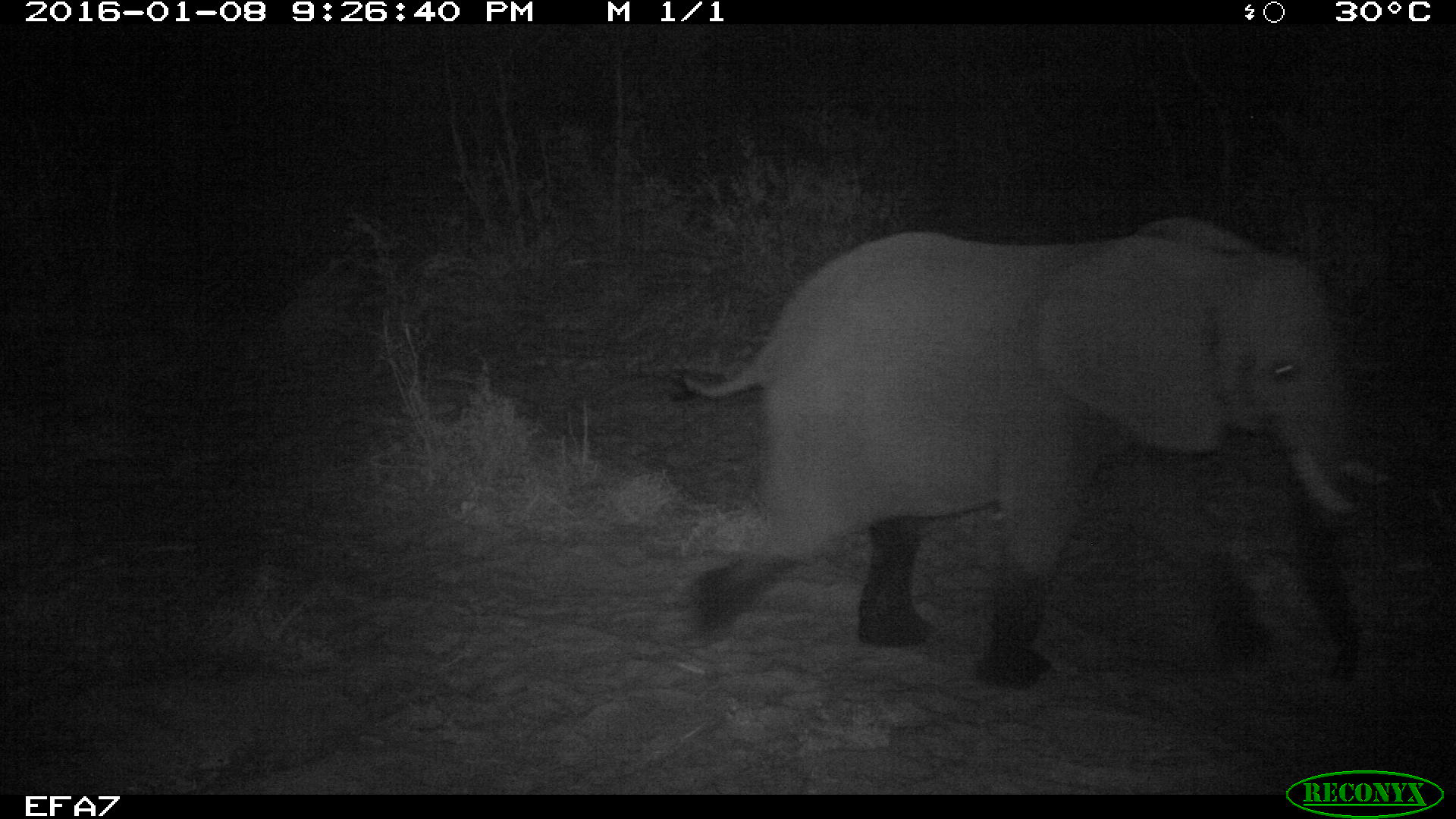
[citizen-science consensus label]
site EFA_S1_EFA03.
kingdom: Animalia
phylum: Chordata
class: Mammalia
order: Proboscidea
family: Elephantidae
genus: Loxodonta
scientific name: Loxodonta africana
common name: african bush elephant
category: elephant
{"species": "elephant (african bush elephant) (Loxodonta africana)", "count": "1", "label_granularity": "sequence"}